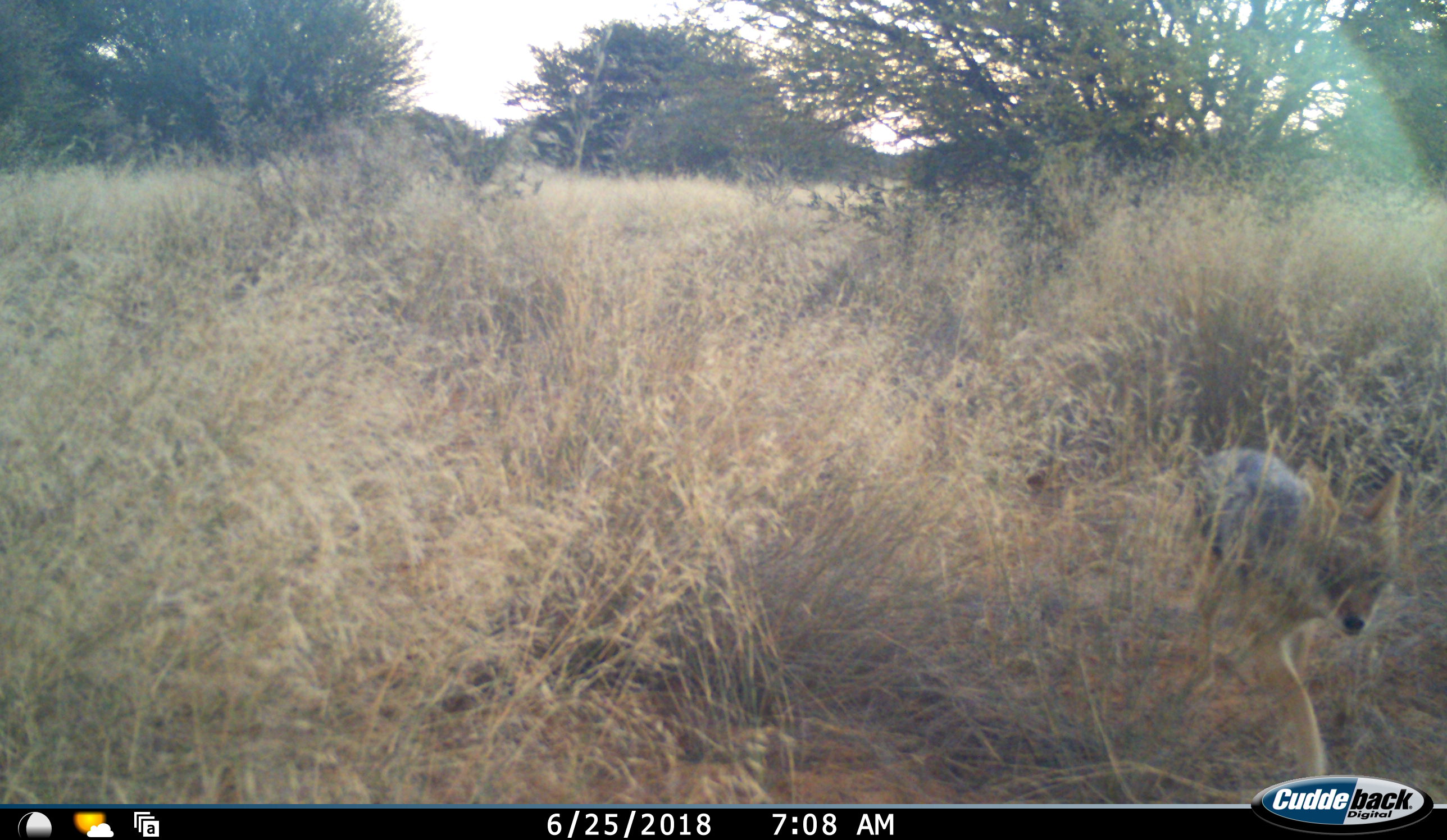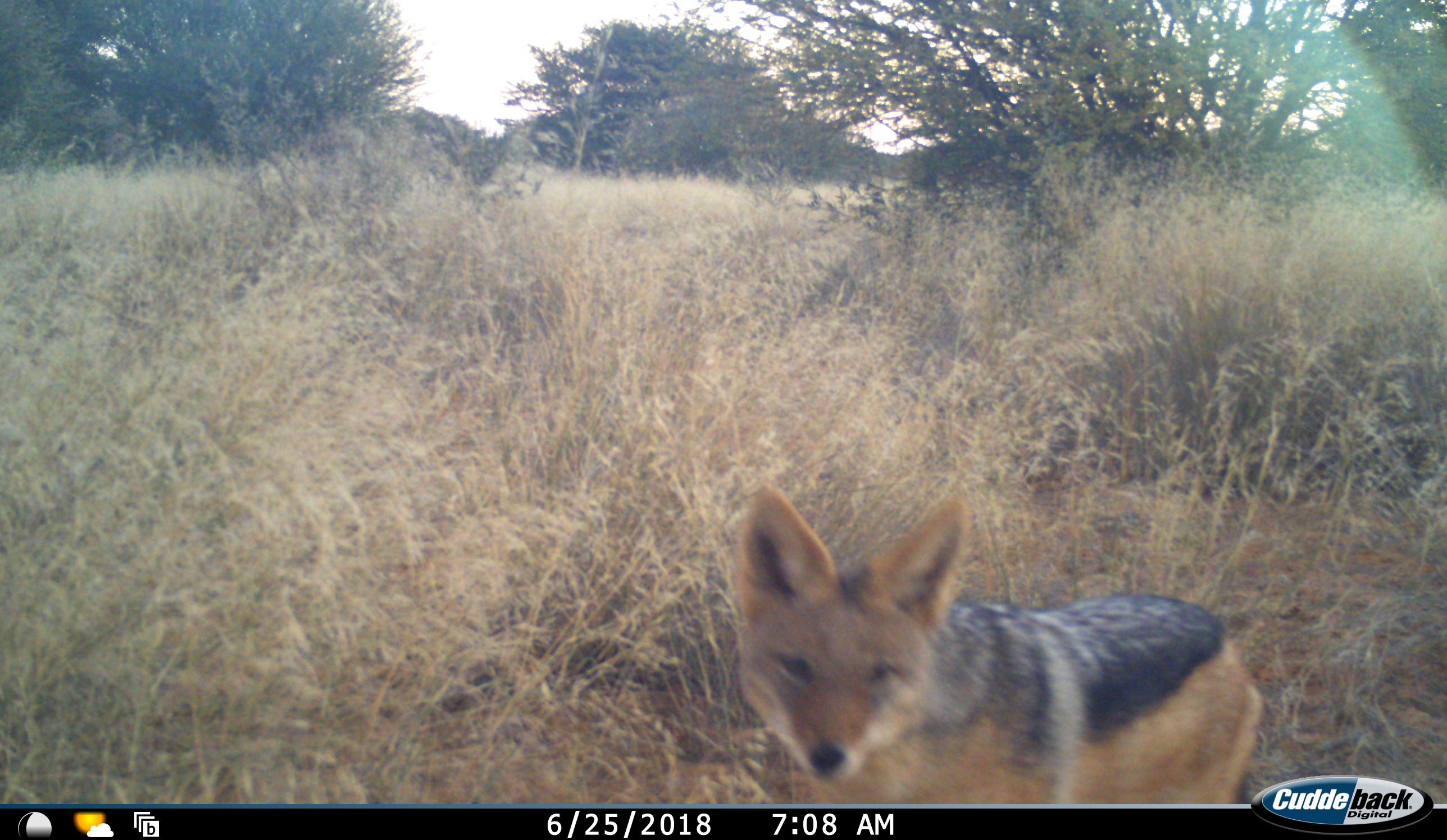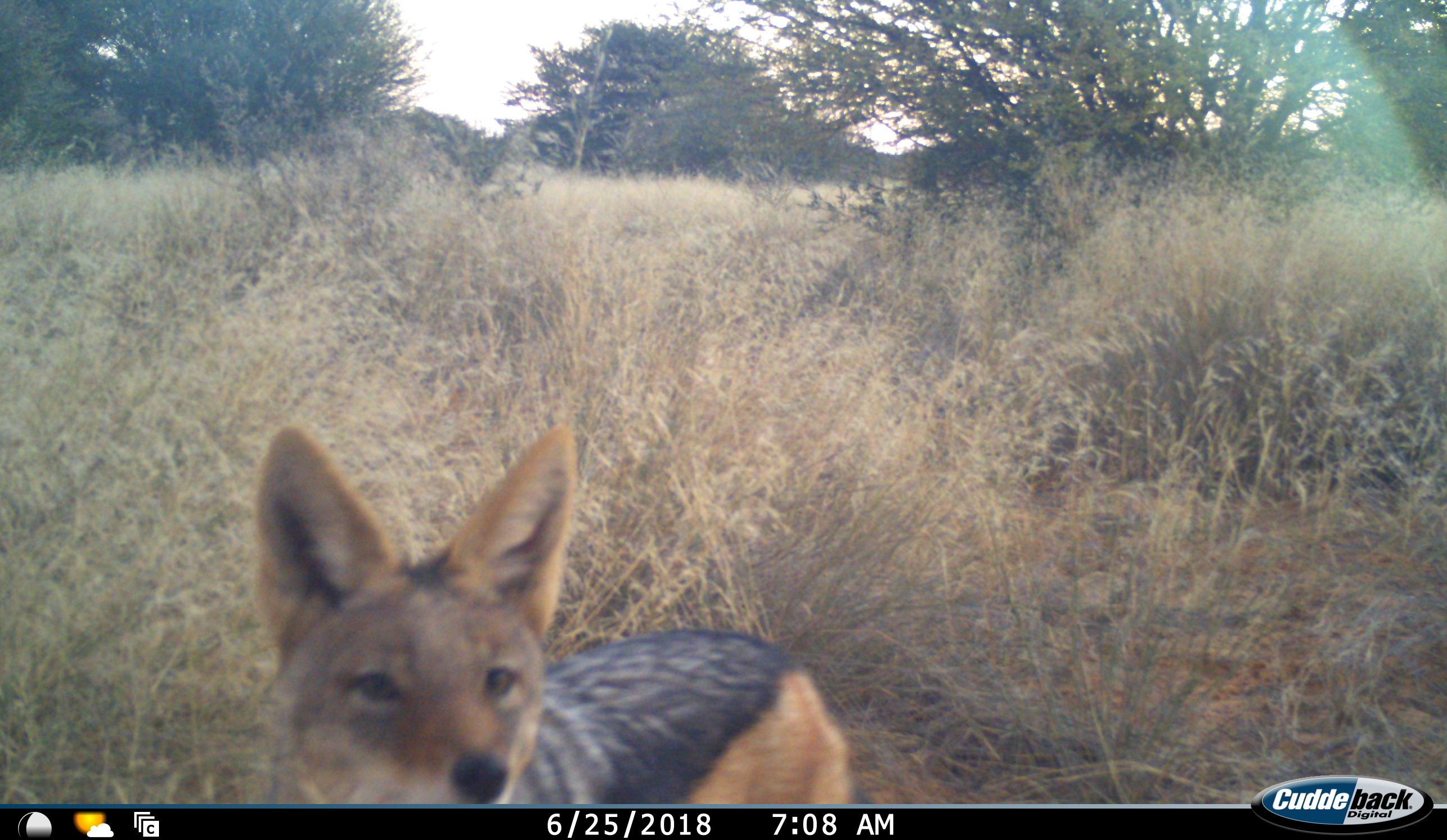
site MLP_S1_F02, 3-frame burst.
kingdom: Animalia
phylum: Chordata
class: Mammalia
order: Carnivora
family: Canidae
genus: Lupulella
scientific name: Lupulella mesomelas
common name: black-backed jackal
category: jackalblackbacked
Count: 1.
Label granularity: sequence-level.